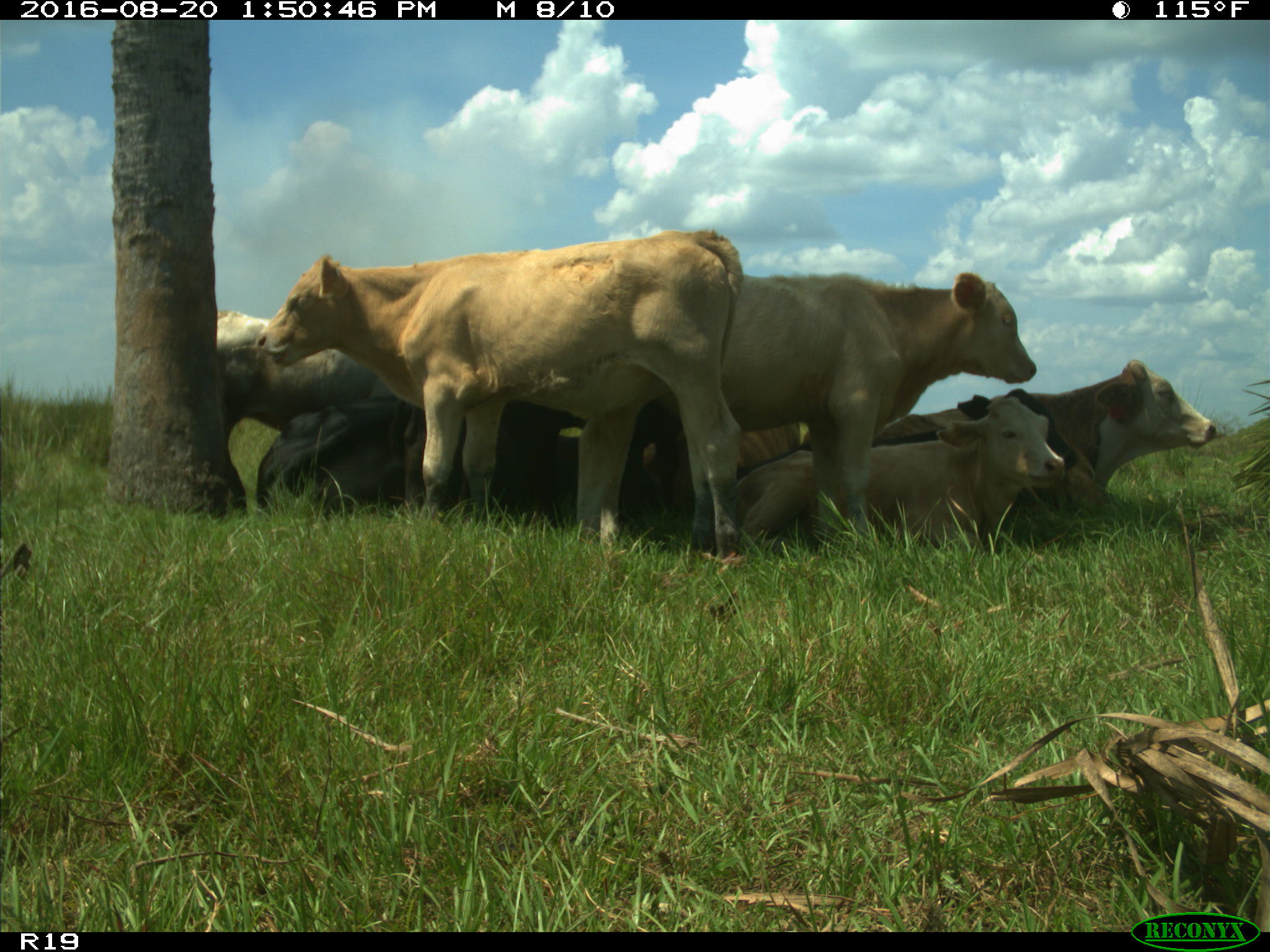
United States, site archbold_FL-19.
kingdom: Animalia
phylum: Chordata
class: Mammalia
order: Artiodactyla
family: Bovidae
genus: Bos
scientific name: Bos taurus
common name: domestic cow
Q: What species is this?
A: Bos taurus (domestic cow).